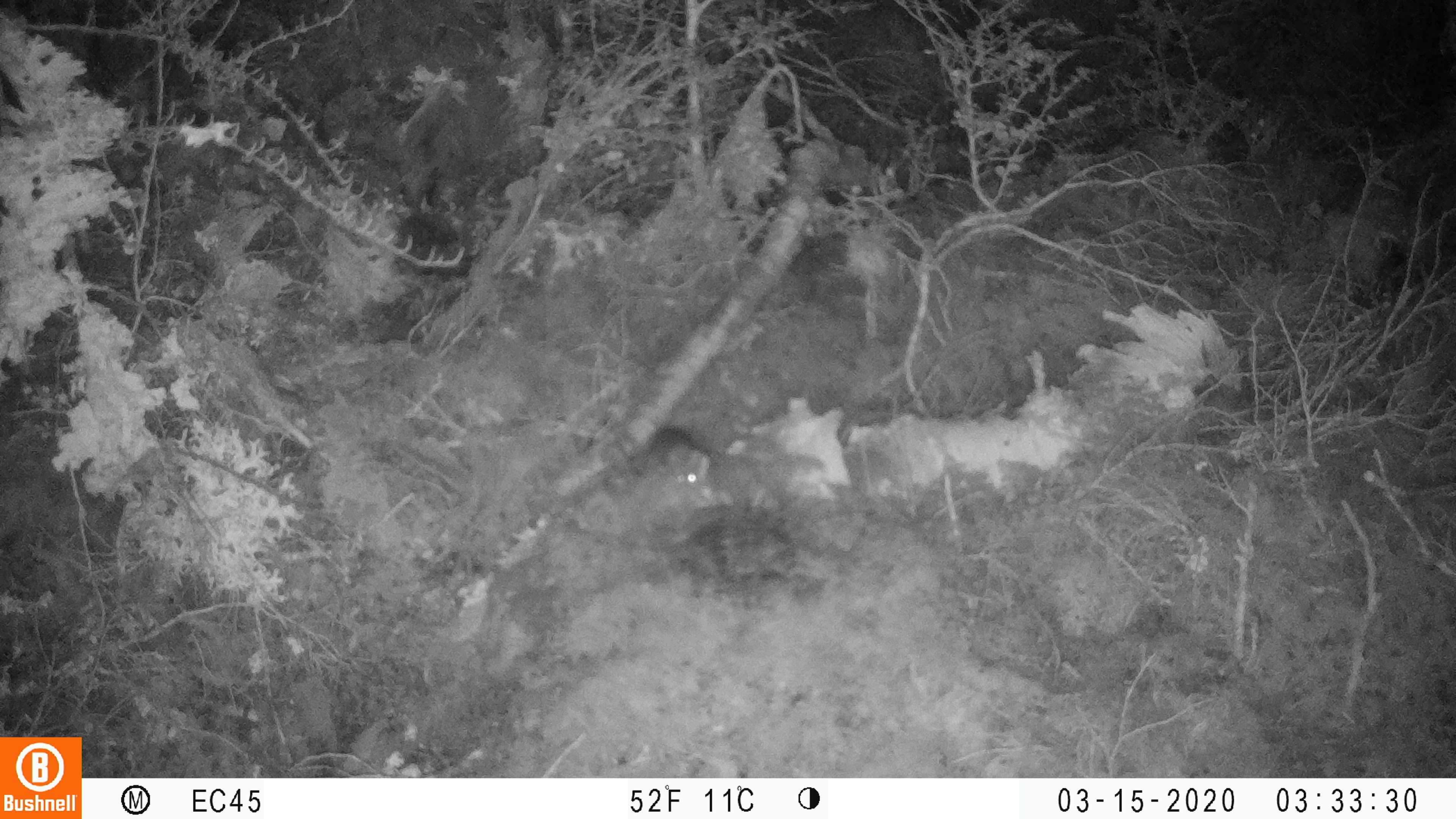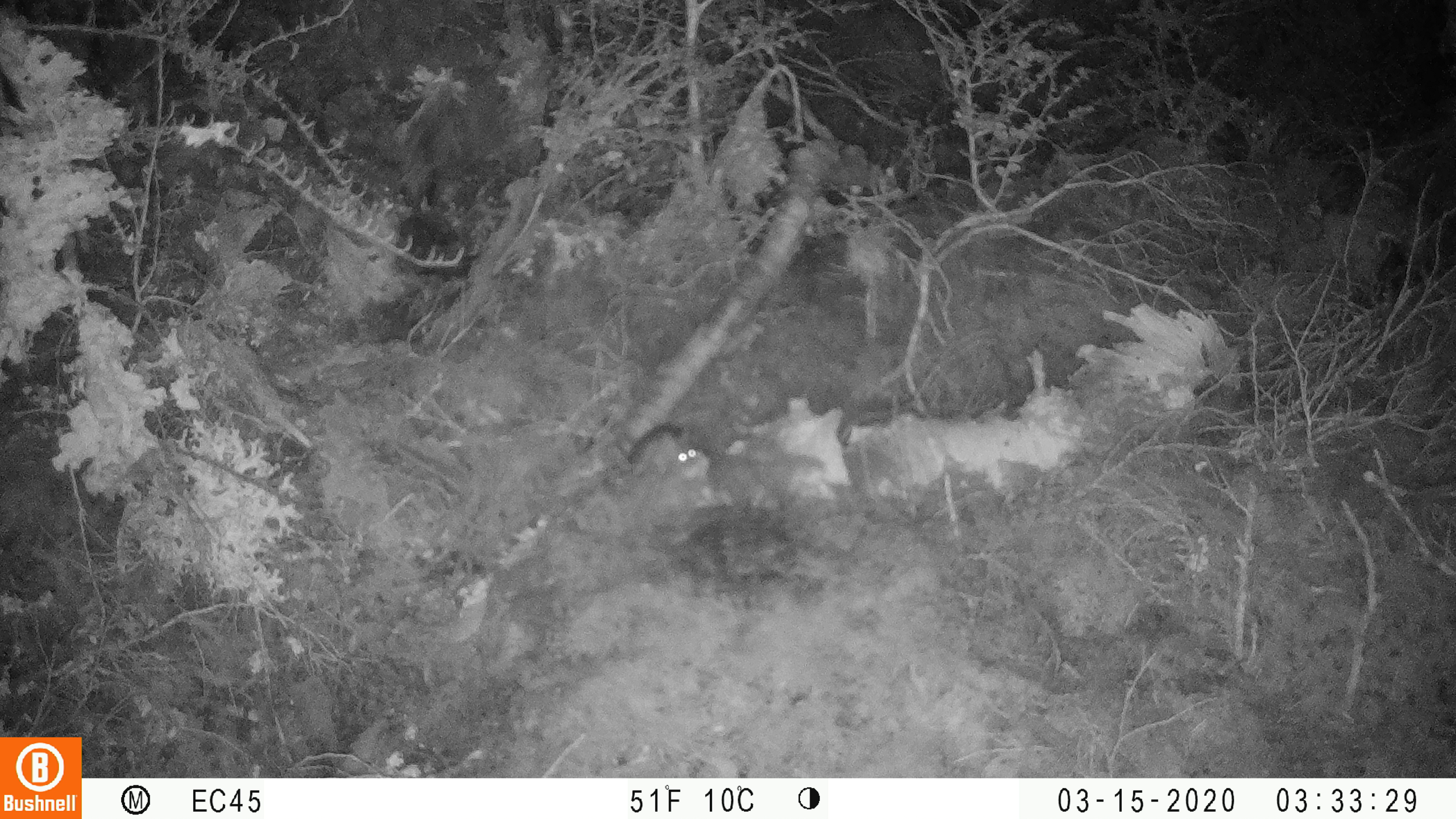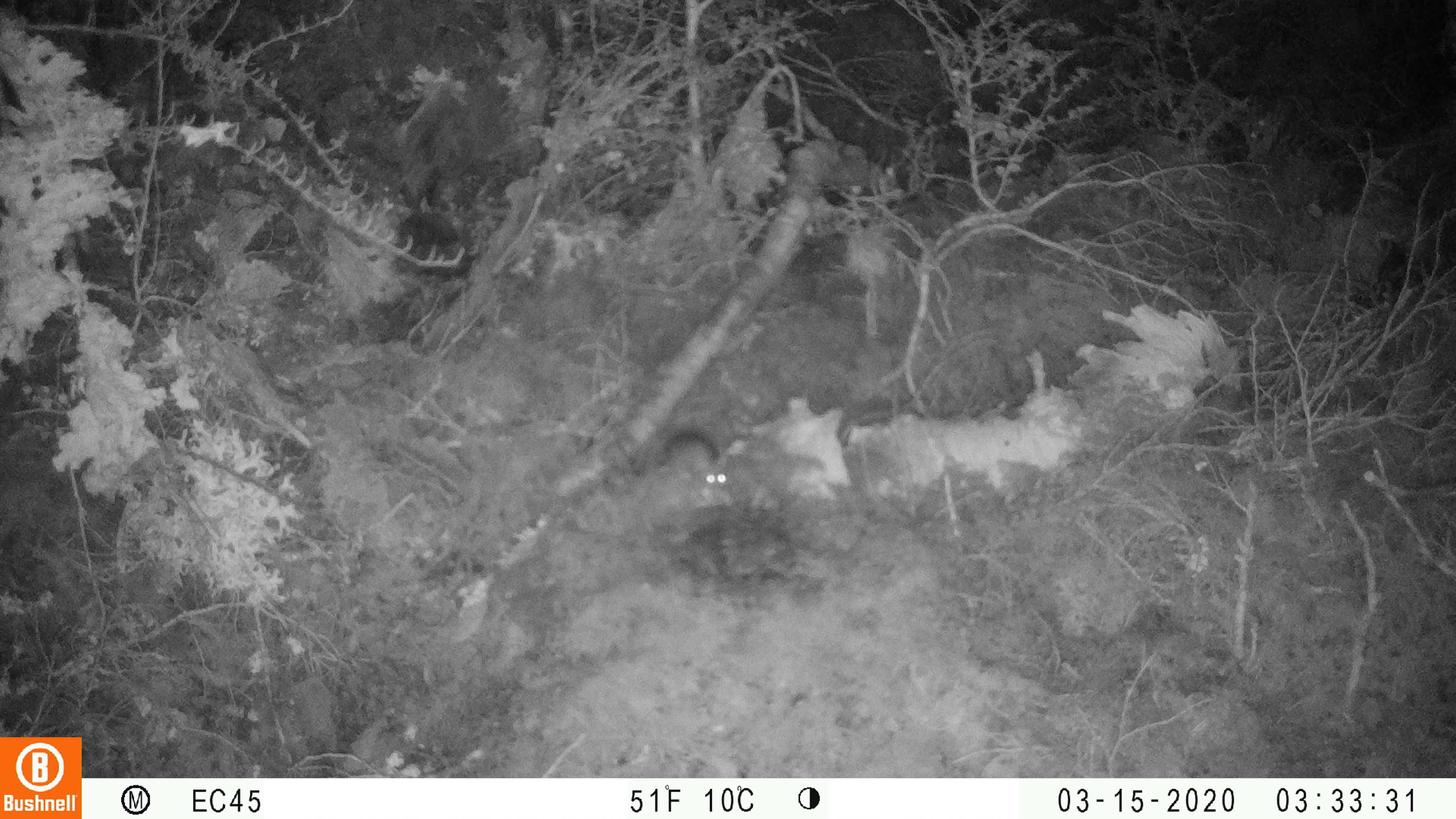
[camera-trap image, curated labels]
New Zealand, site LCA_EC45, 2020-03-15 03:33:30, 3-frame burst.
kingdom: Animalia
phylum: Chordata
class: Mammalia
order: Rodentia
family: Muridae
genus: Mus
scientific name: Mus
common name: mouse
Mouse (Mus).